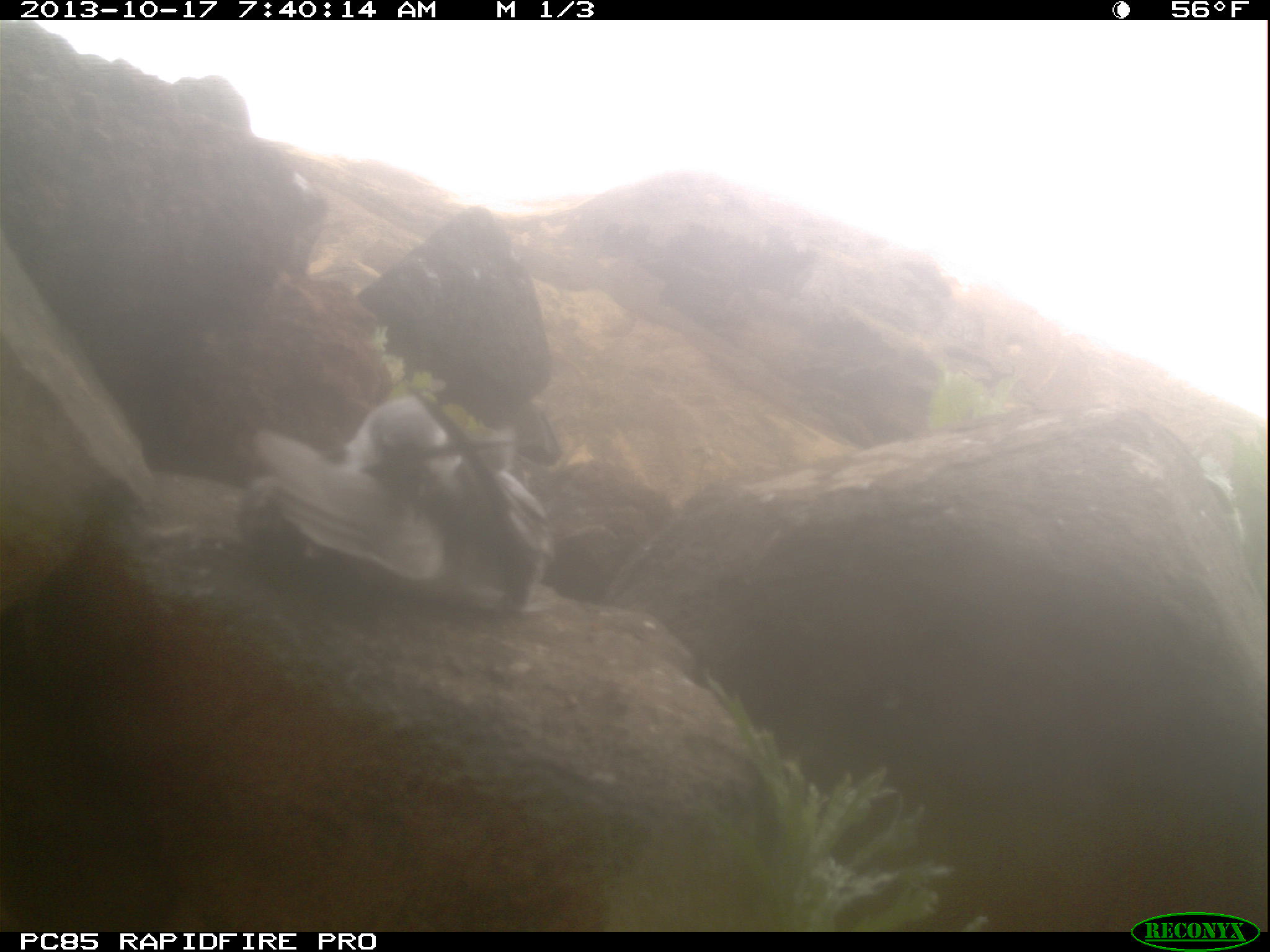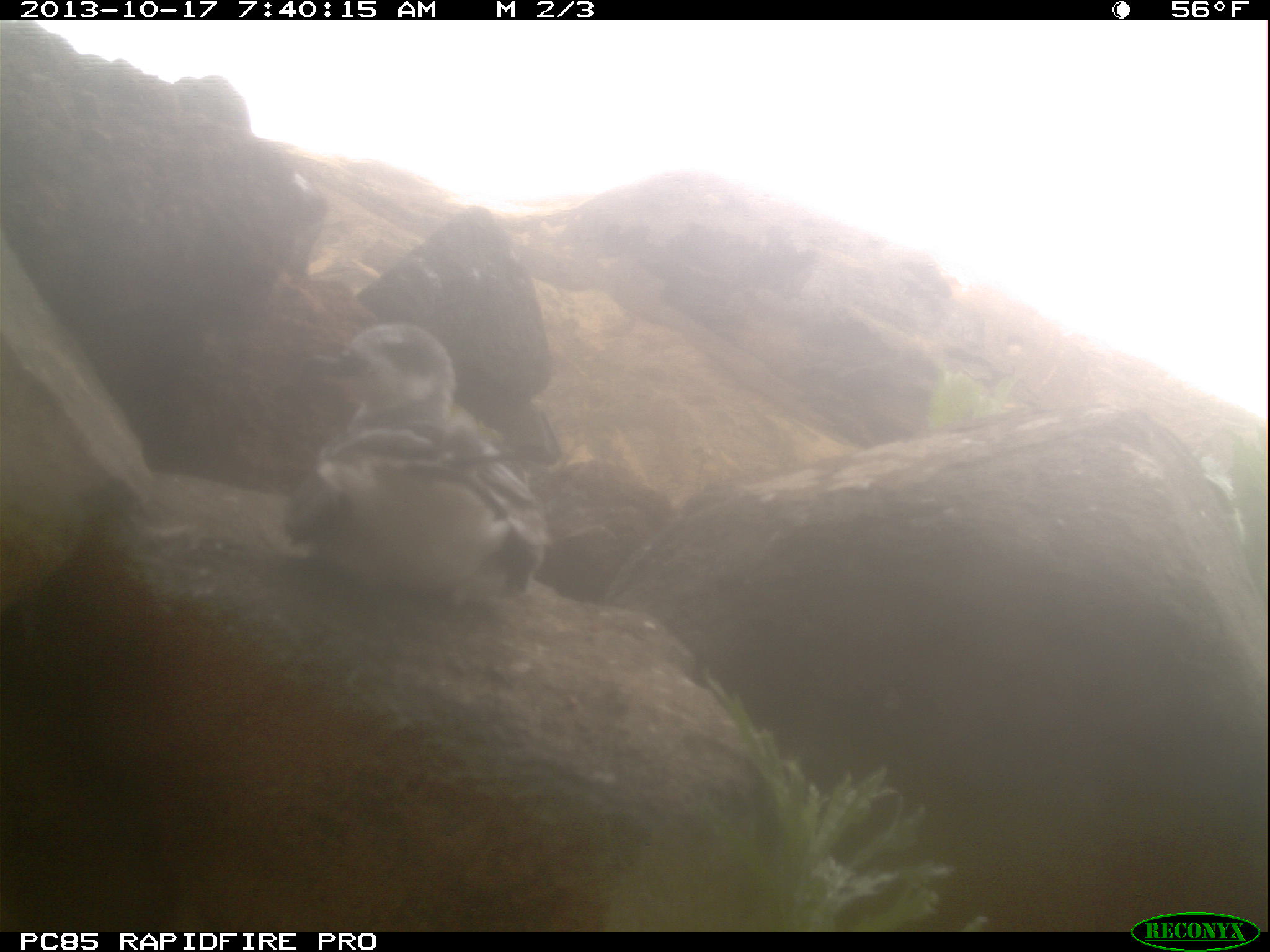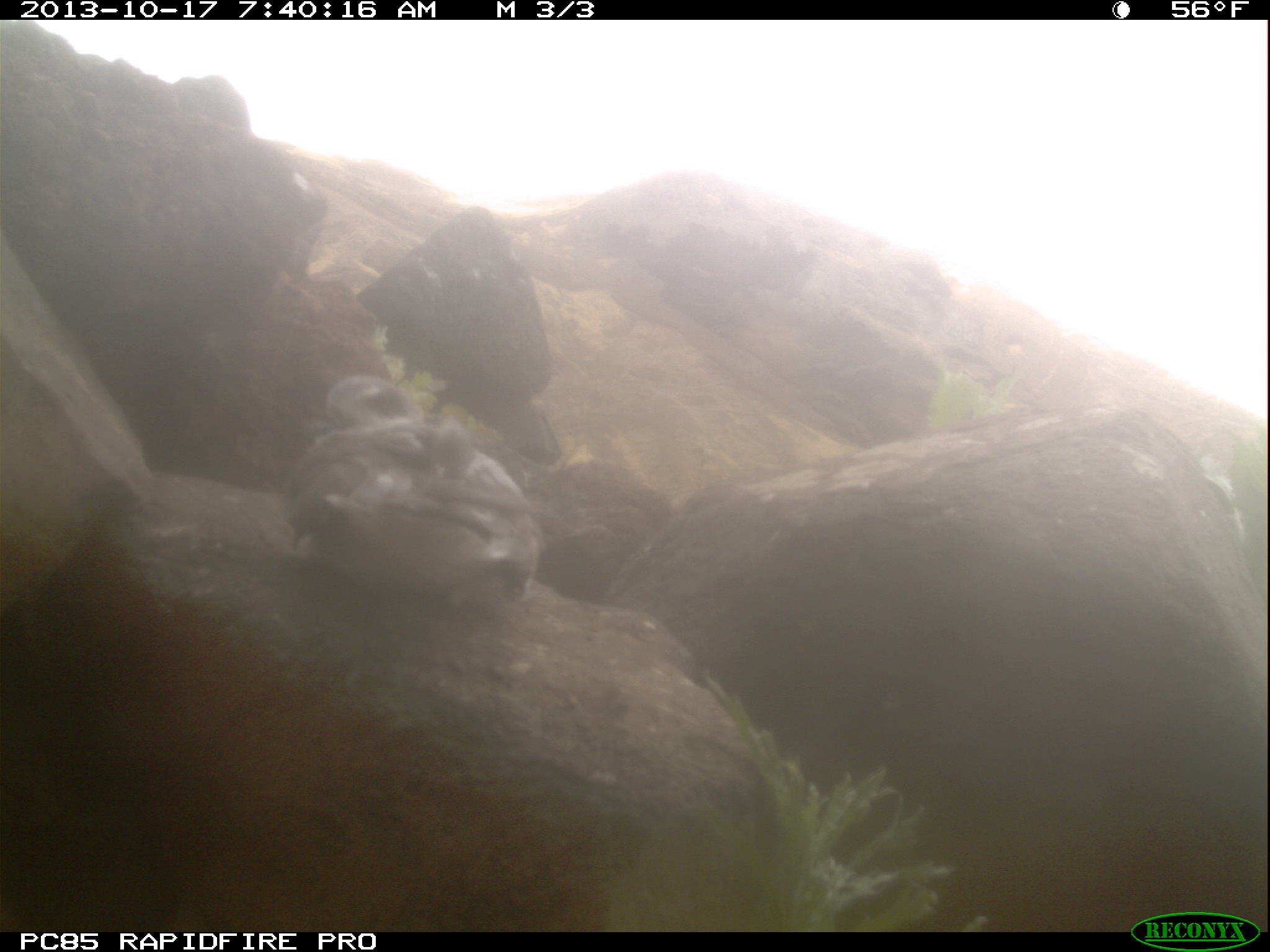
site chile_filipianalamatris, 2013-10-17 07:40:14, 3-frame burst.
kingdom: Animalia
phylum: Chordata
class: Aves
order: Procellariiformes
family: Procellariidae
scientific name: Procellariidae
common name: petrel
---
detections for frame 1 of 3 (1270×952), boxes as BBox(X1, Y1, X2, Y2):
petrel: BBox(230, 395, 567, 632)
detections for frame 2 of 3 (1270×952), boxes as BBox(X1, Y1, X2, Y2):
petrel: BBox(276, 312, 557, 623)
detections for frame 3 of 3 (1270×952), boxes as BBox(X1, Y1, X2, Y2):
petrel: BBox(278, 365, 546, 613)